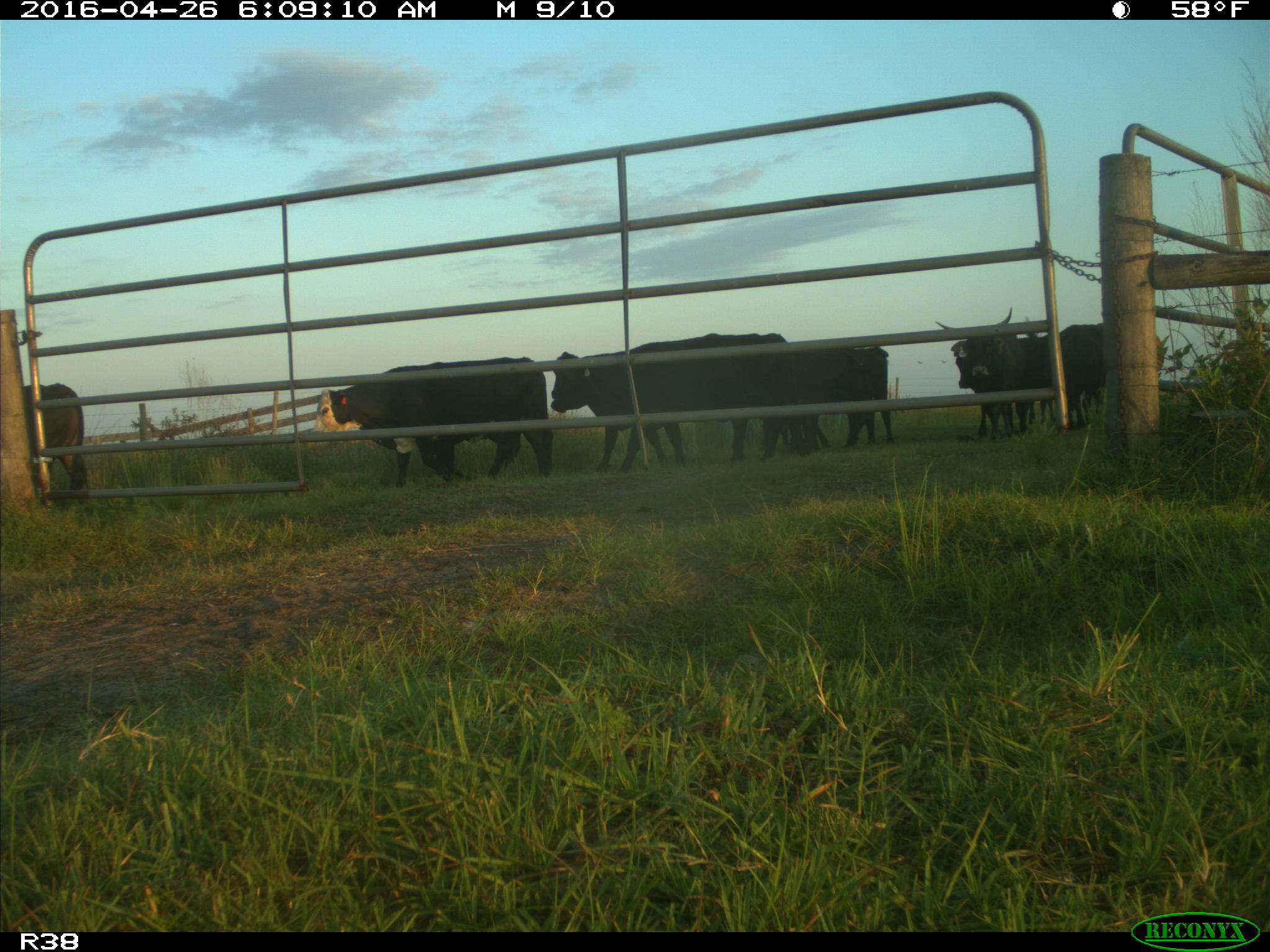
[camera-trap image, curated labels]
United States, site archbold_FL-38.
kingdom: Animalia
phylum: Chordata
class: Mammalia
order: Artiodactyla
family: Bovidae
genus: Bos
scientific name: Bos taurus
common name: domestic cow